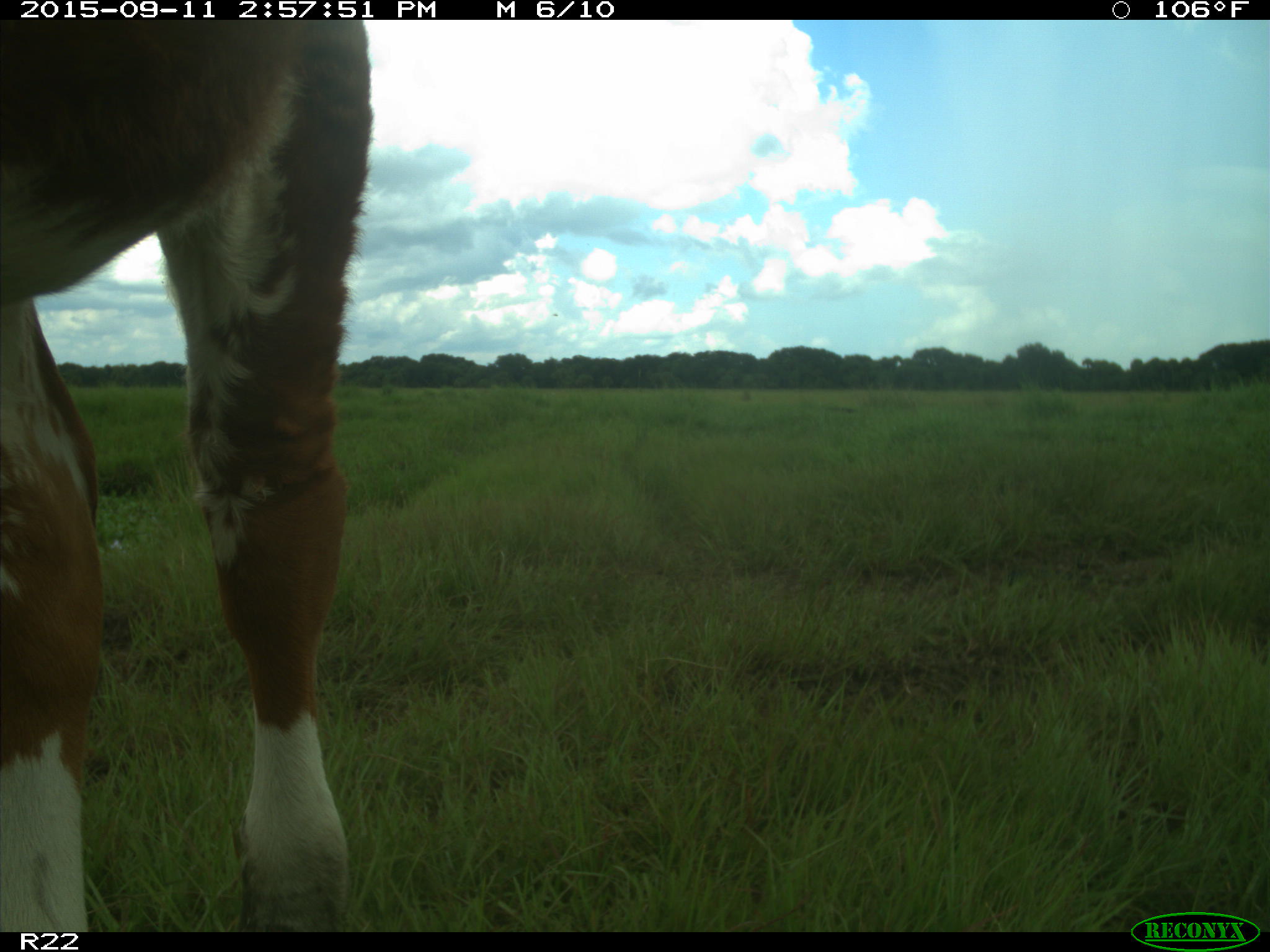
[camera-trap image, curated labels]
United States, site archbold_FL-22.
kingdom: Animalia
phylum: Chordata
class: Mammalia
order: Artiodactyla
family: Bovidae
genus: Bos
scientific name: Bos taurus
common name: domestic cow